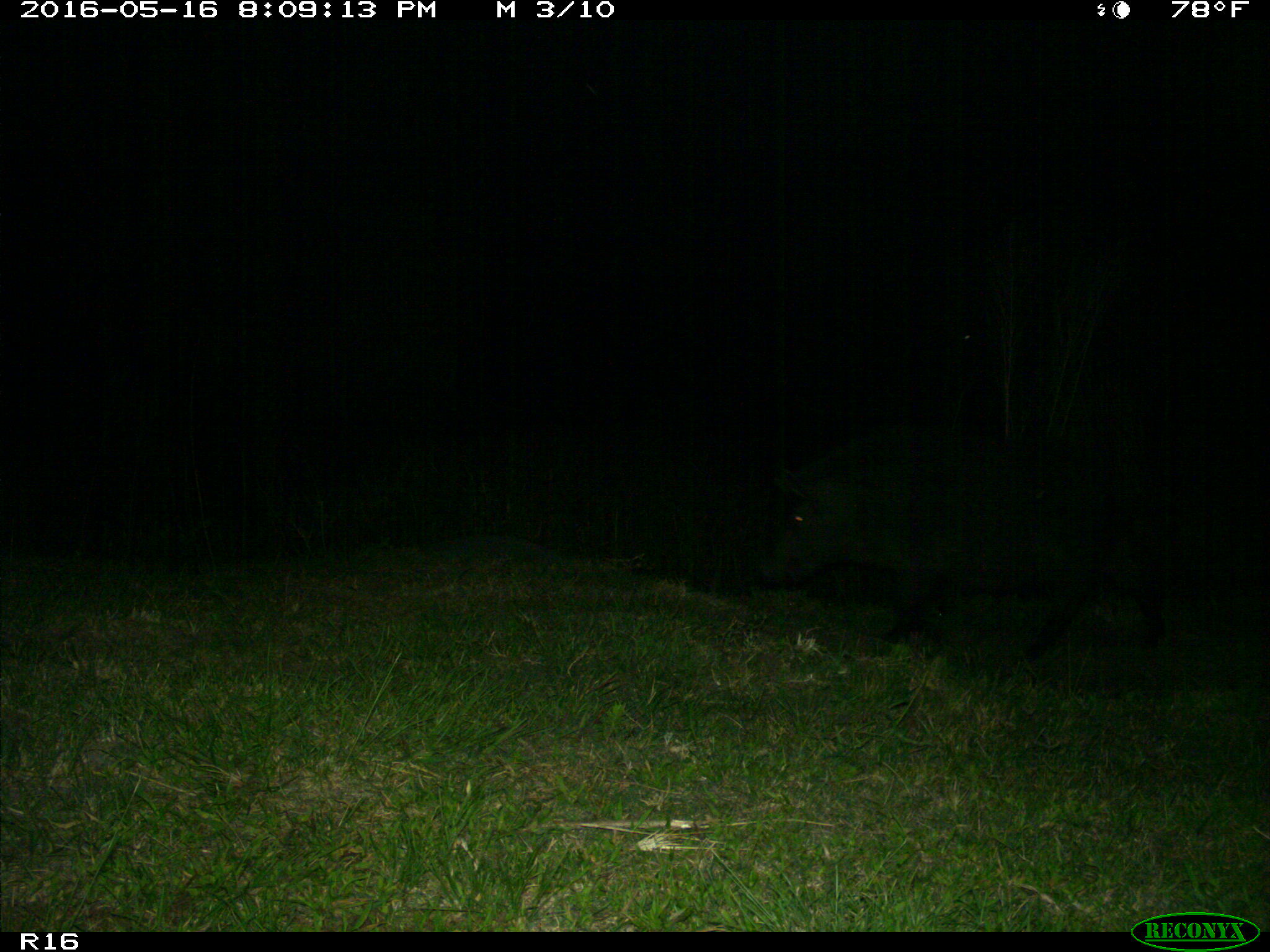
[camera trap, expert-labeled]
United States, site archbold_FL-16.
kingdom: Animalia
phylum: Chordata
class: Mammalia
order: Artiodactyla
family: Suidae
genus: Sus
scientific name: Sus scrofa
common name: wild boar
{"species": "Sus scrofa (wild boar)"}